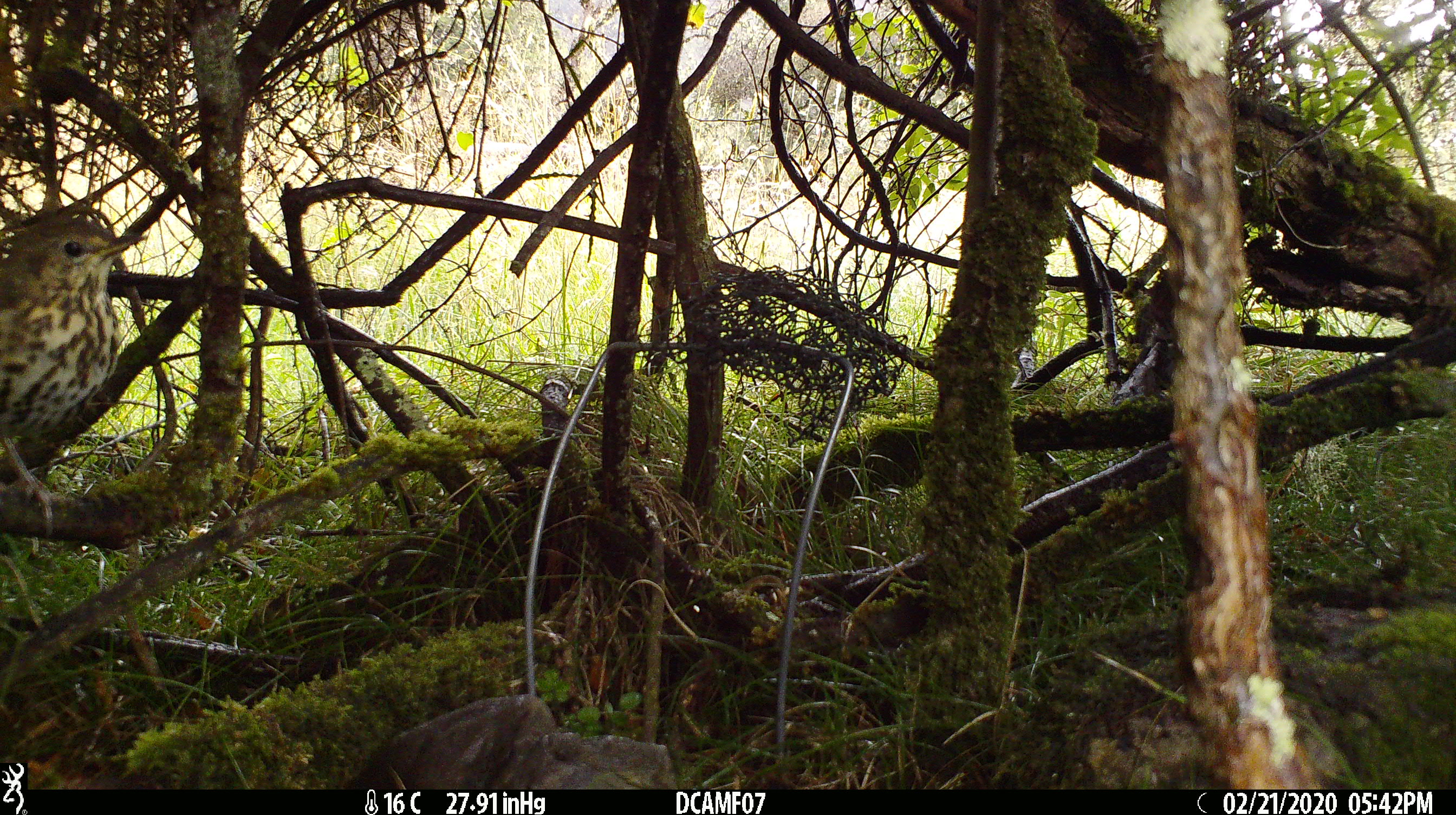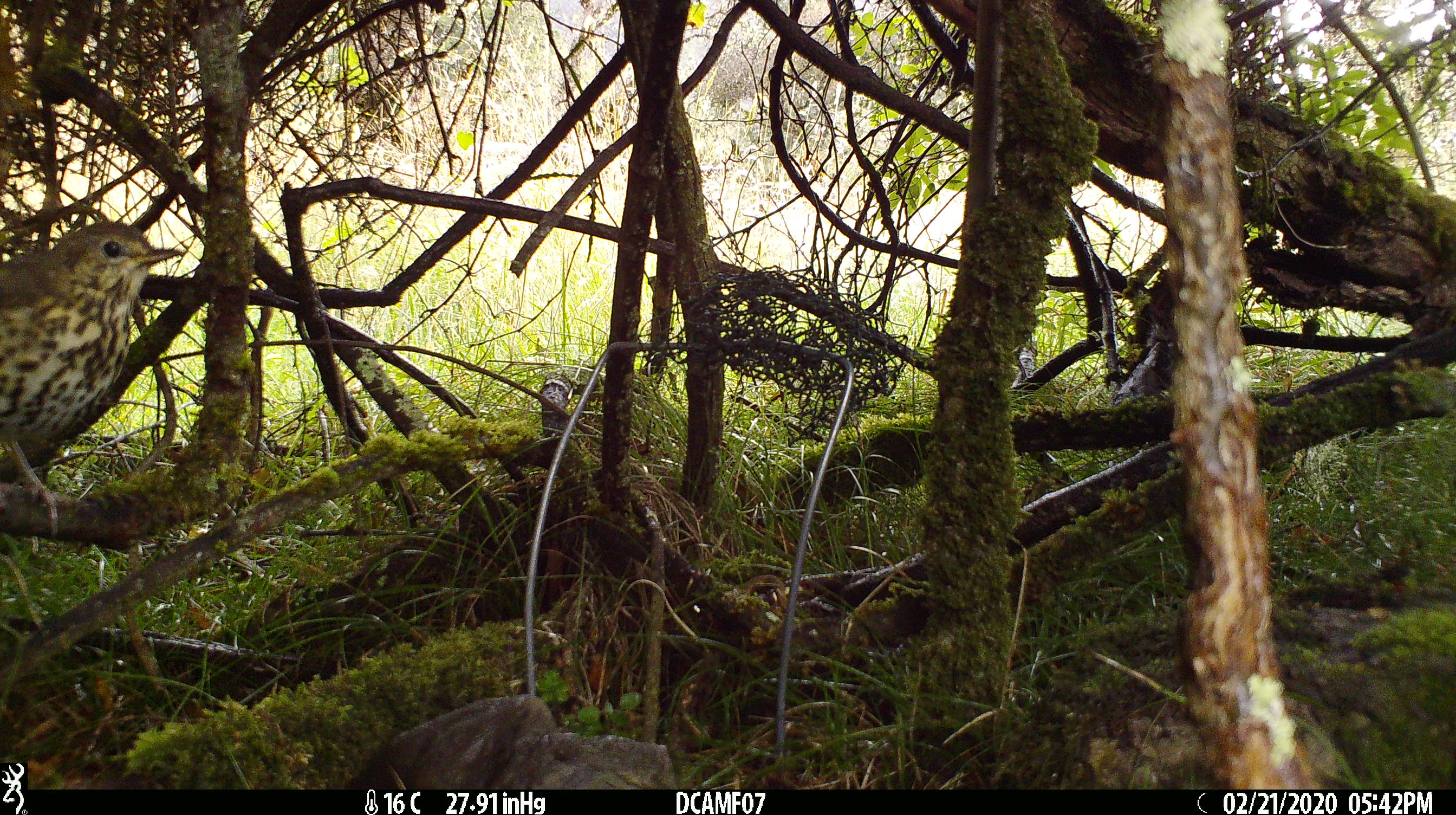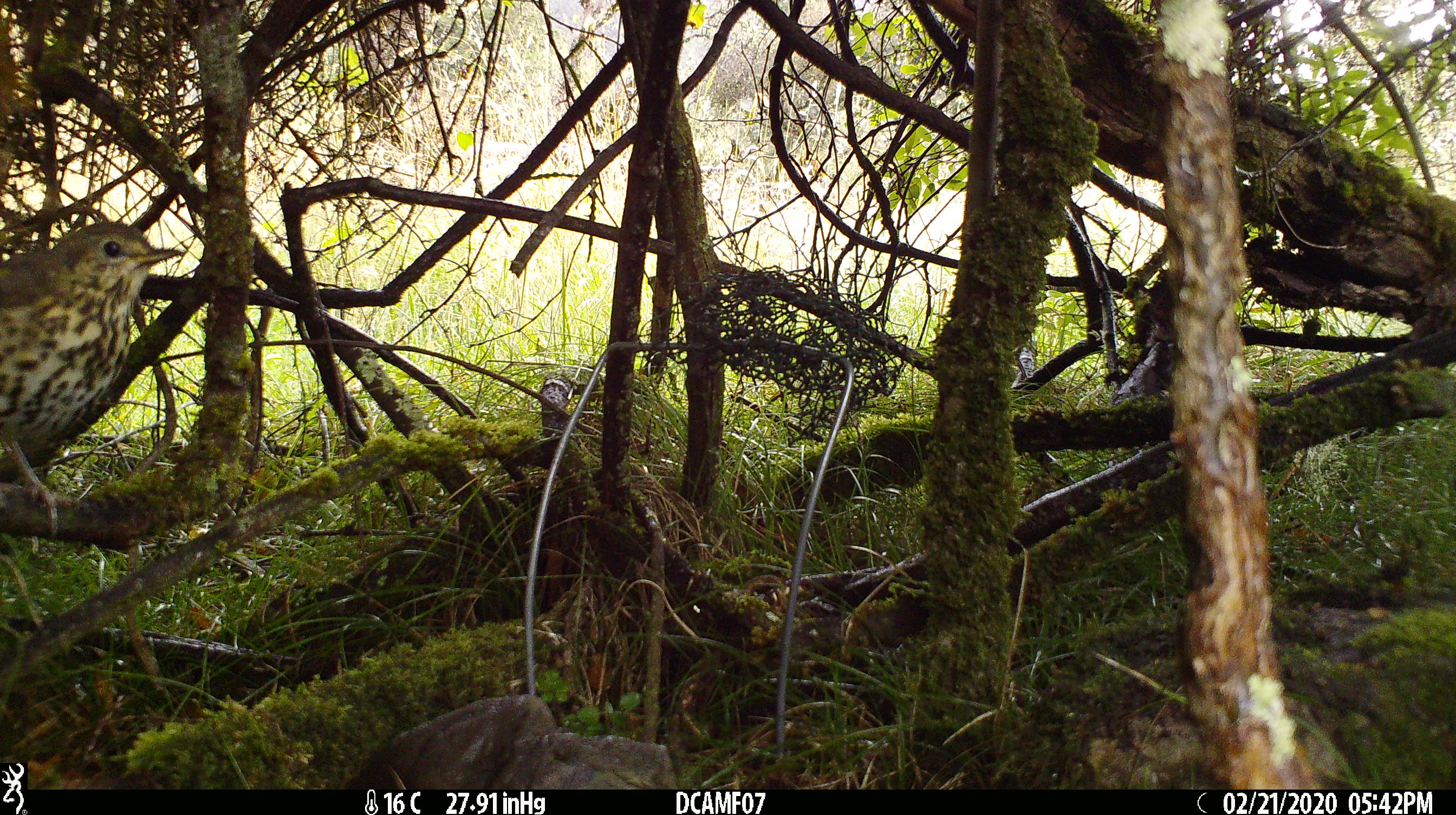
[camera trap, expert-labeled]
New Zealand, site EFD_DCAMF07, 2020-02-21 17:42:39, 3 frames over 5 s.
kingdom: Animalia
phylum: Chordata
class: Aves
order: Passeriformes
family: Turdidae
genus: Turdus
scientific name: Turdus philomelos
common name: song thrush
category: thrush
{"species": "thrush (song thrush) (Turdus philomelos)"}